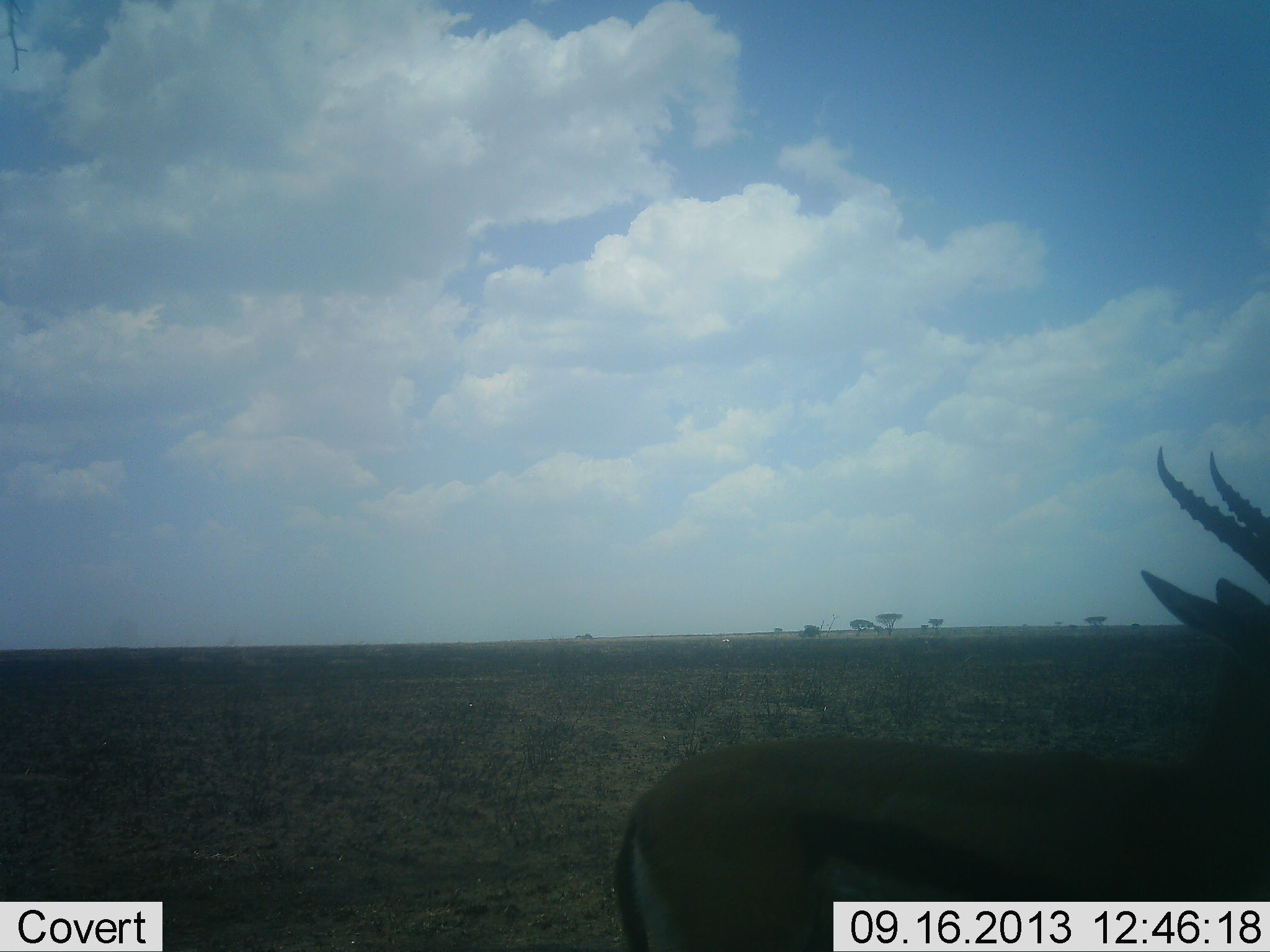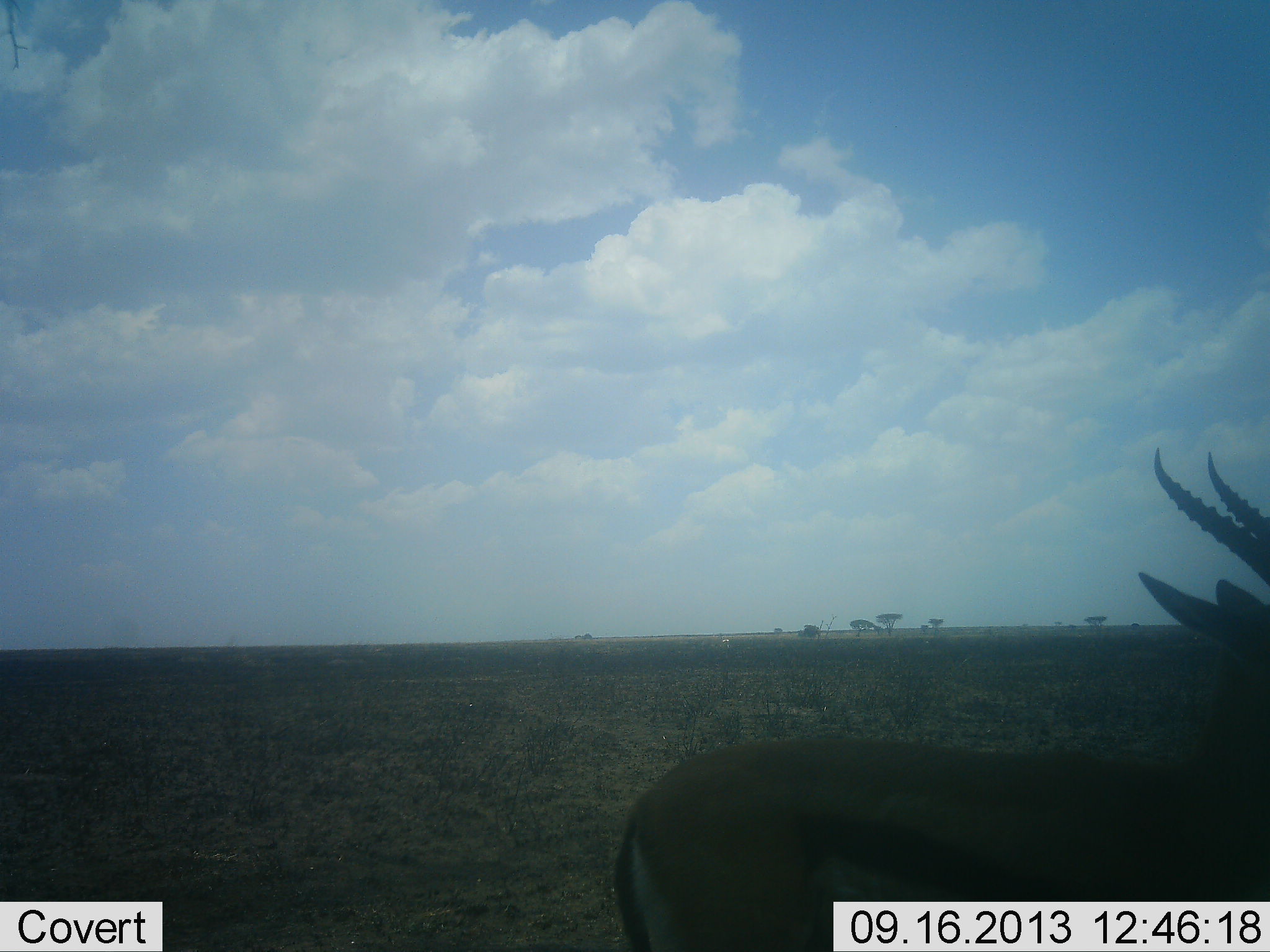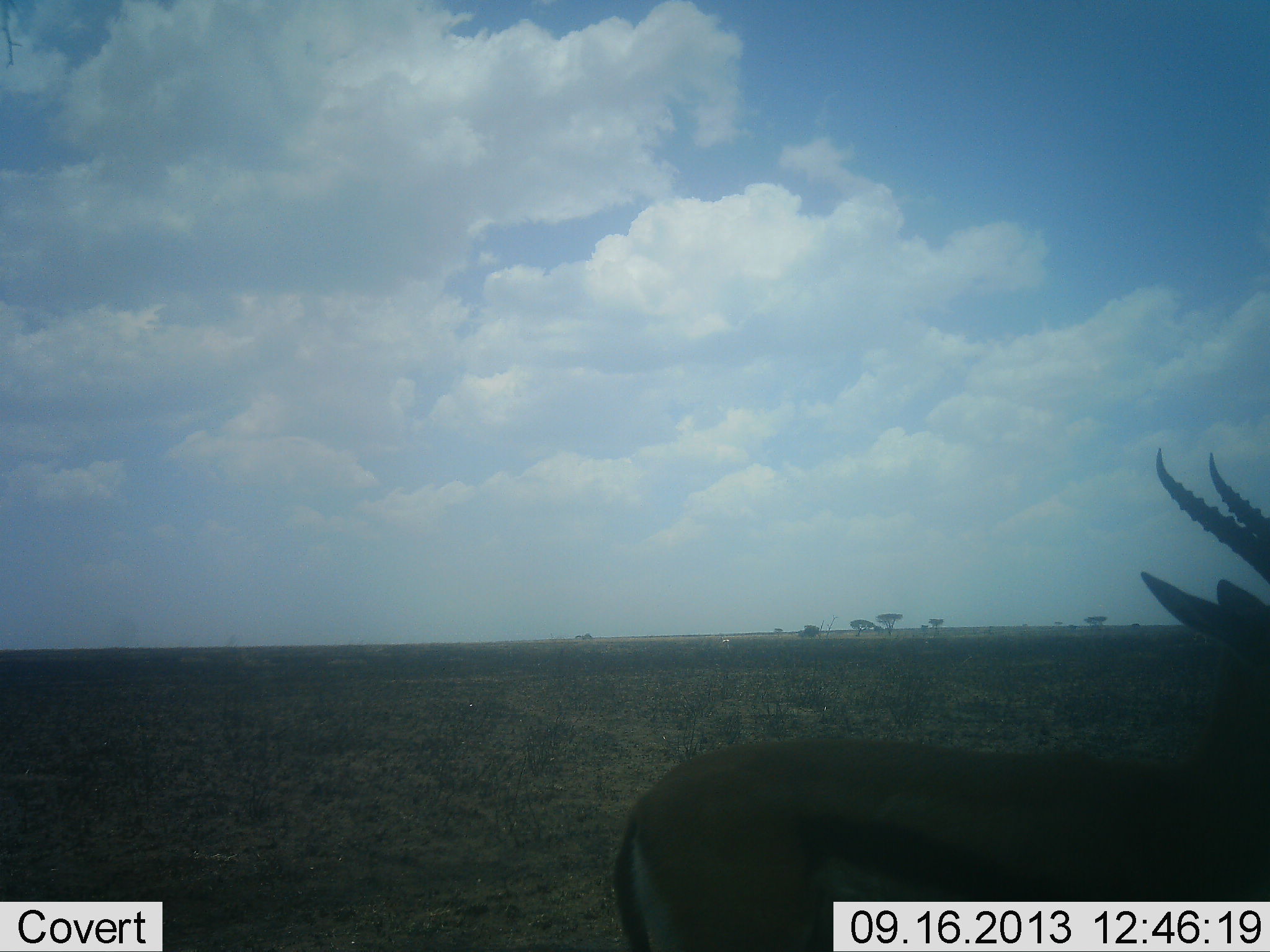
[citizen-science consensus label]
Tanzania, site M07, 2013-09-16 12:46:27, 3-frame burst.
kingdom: Animalia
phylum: Chordata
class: Mammalia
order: Artiodactyla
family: Bovidae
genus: Eudorcas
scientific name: Eudorcas thomsonii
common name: thomson's gazelle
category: gazellethomsons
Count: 1.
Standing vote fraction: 80%.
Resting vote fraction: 0%.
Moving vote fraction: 20%.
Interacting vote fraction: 0%.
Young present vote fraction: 0%.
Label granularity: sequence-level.